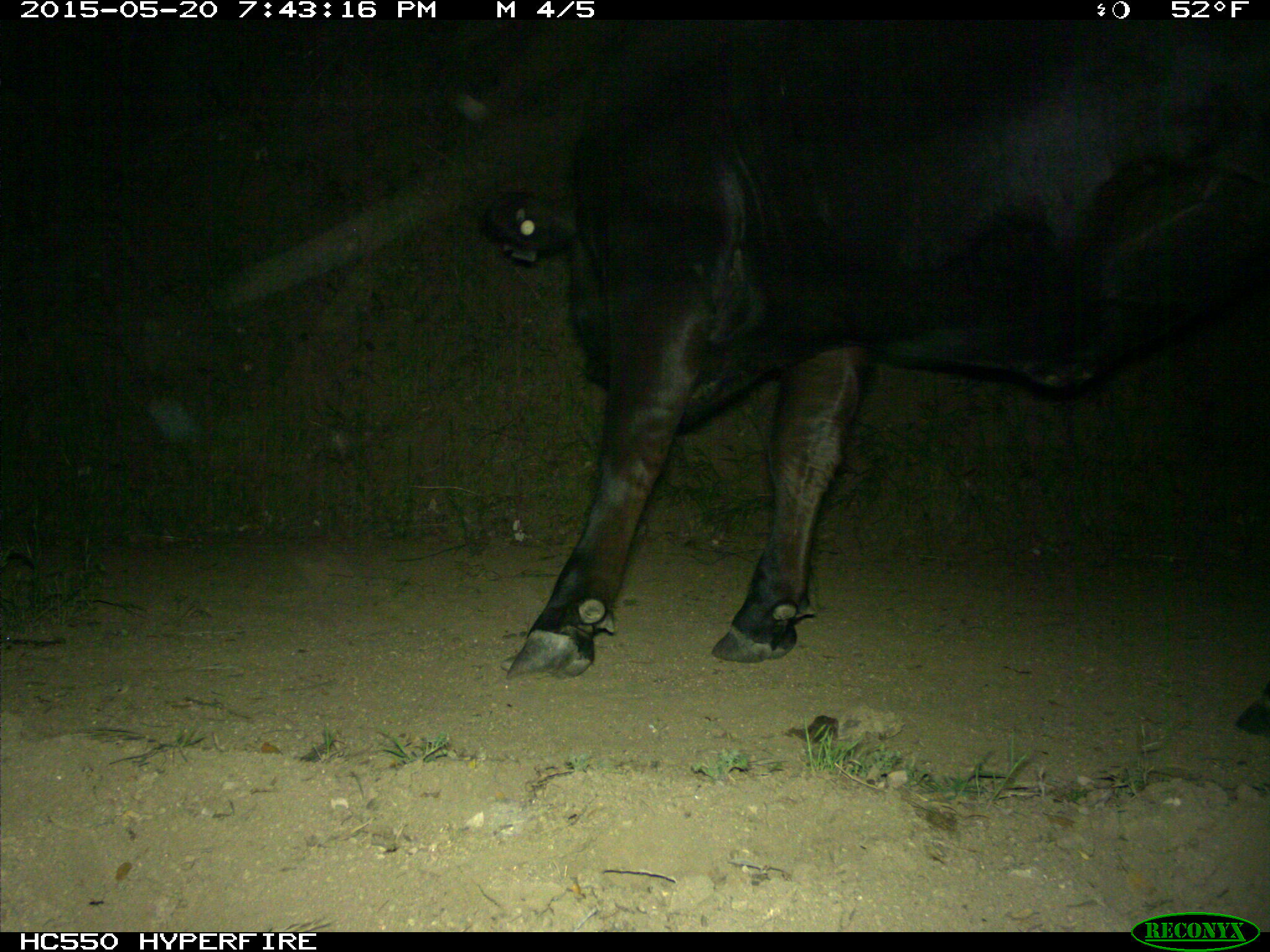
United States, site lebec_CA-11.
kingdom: Animalia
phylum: Chordata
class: Mammalia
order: Artiodactyla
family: Bovidae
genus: Bos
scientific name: Bos taurus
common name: domestic cow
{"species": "Bos taurus (domestic cow)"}